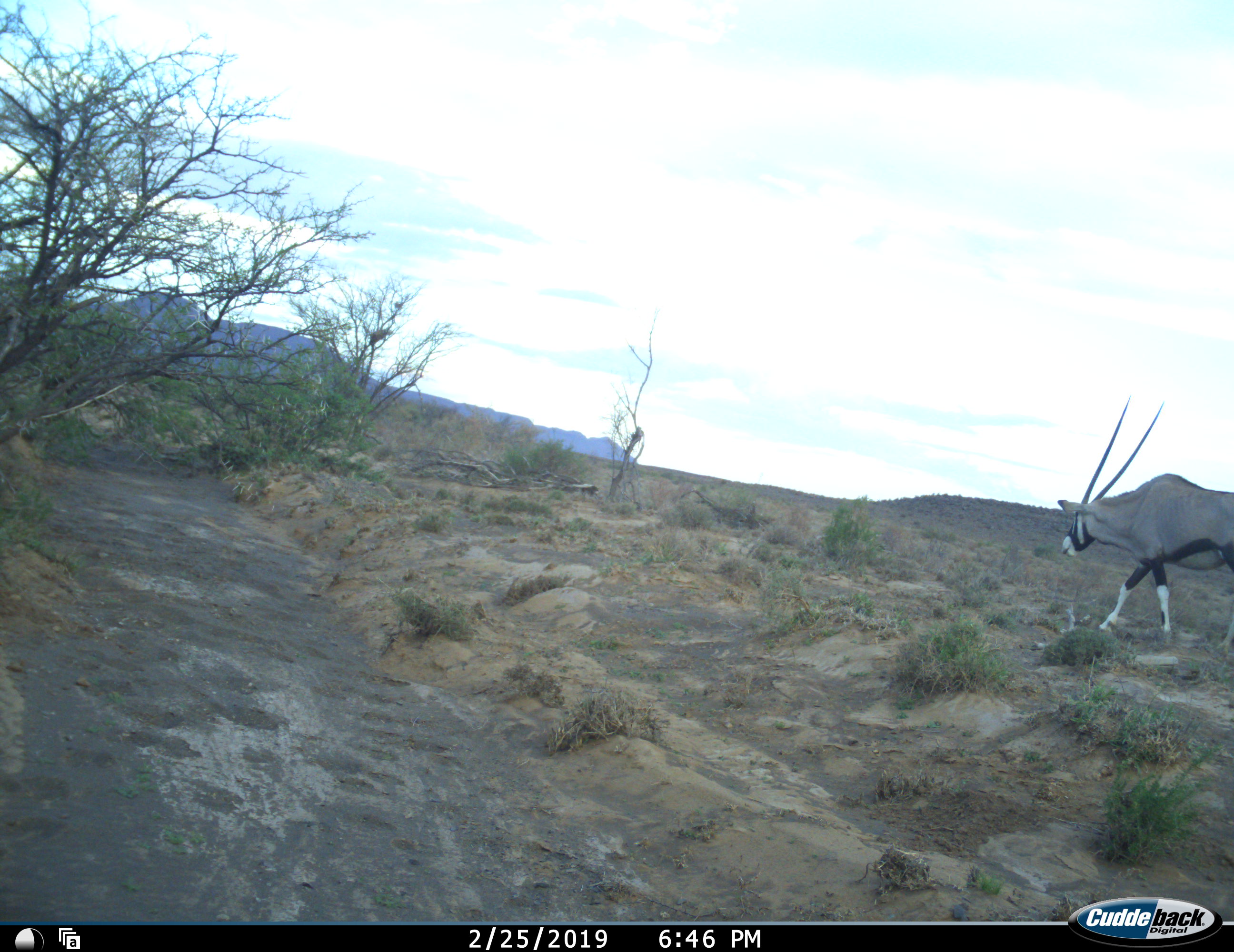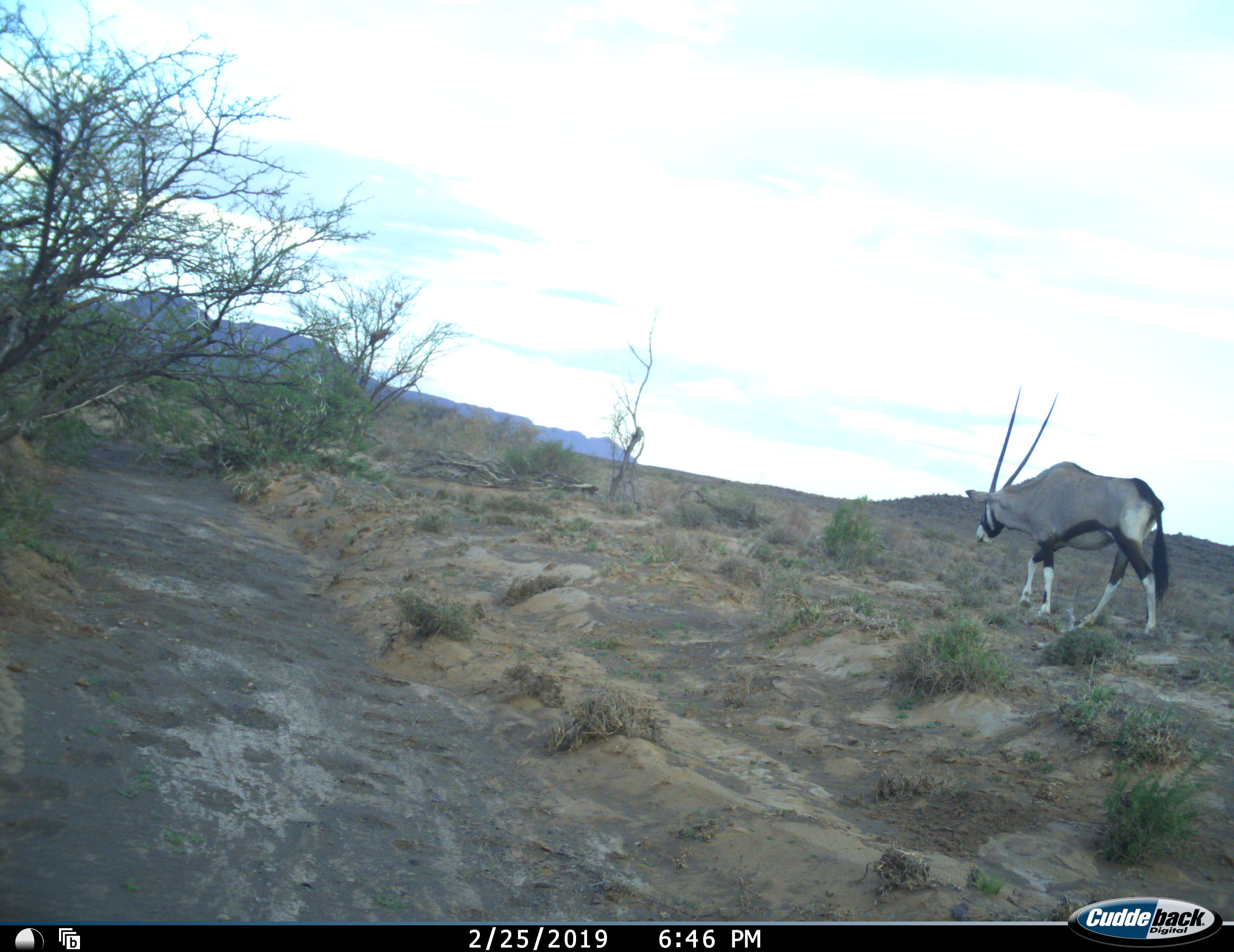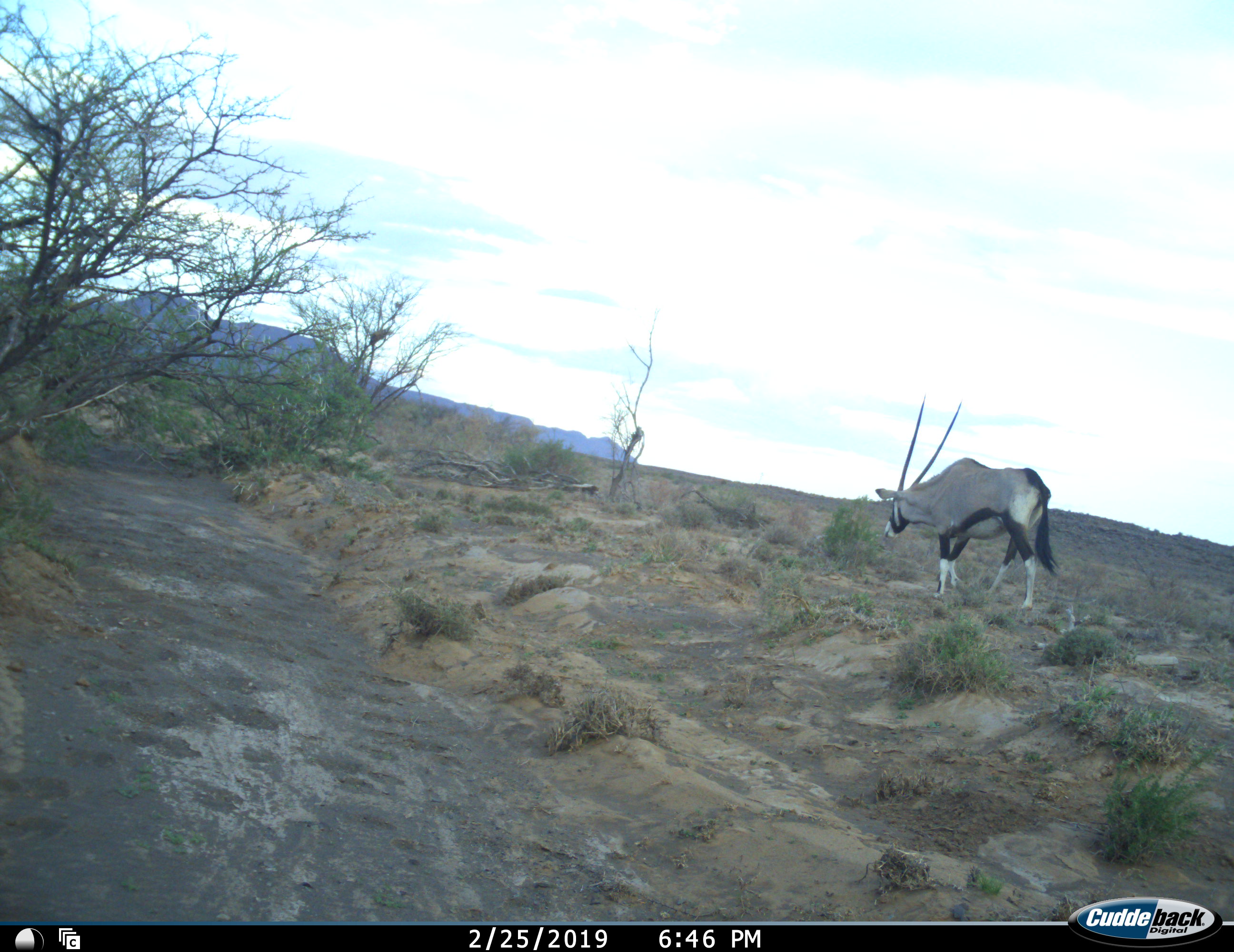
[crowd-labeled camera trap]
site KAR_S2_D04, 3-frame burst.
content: unidentified animal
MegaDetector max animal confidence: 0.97